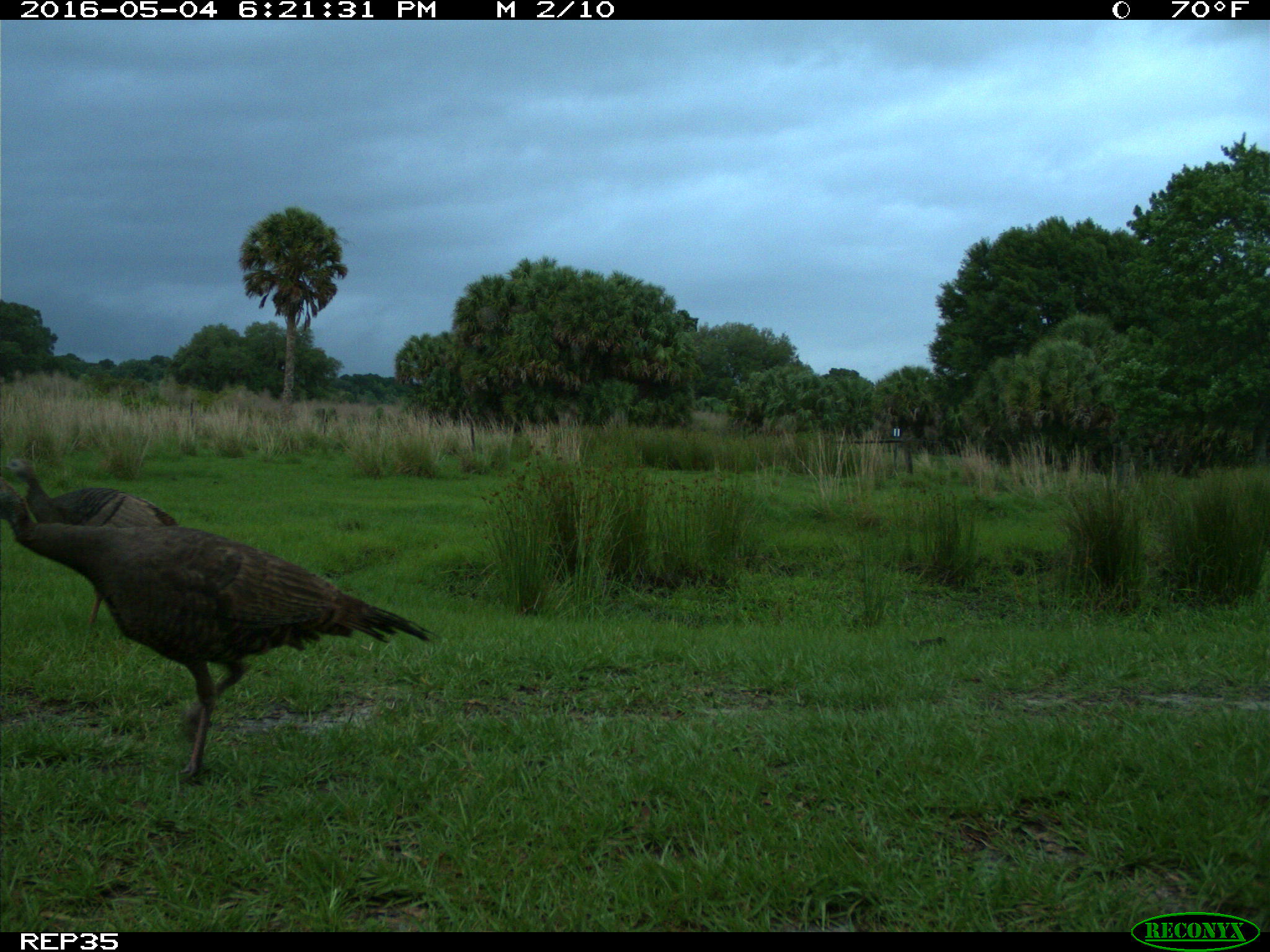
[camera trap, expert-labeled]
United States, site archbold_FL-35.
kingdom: Animalia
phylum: Chordata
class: Aves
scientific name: Aves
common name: birds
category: unidentified bird